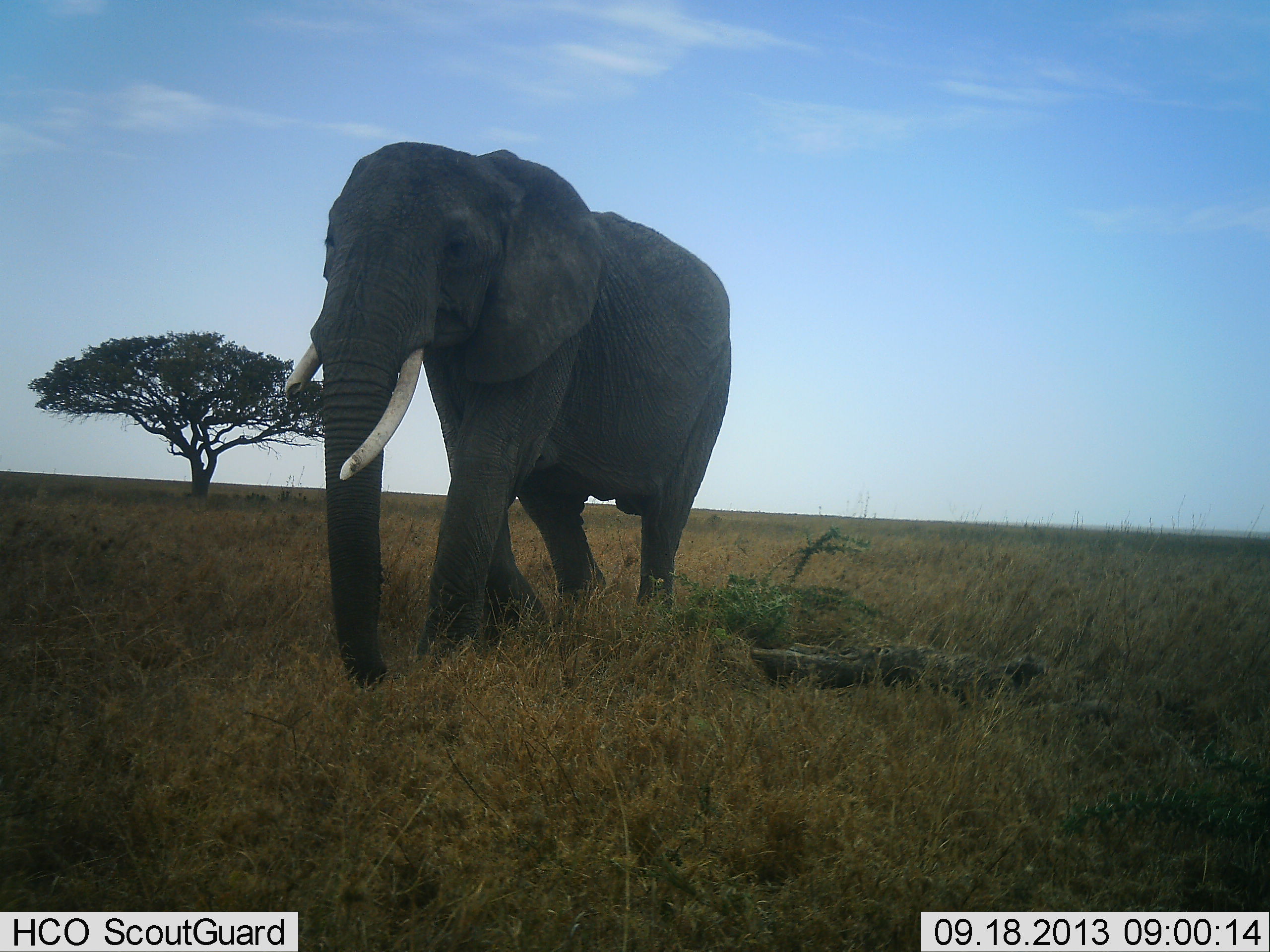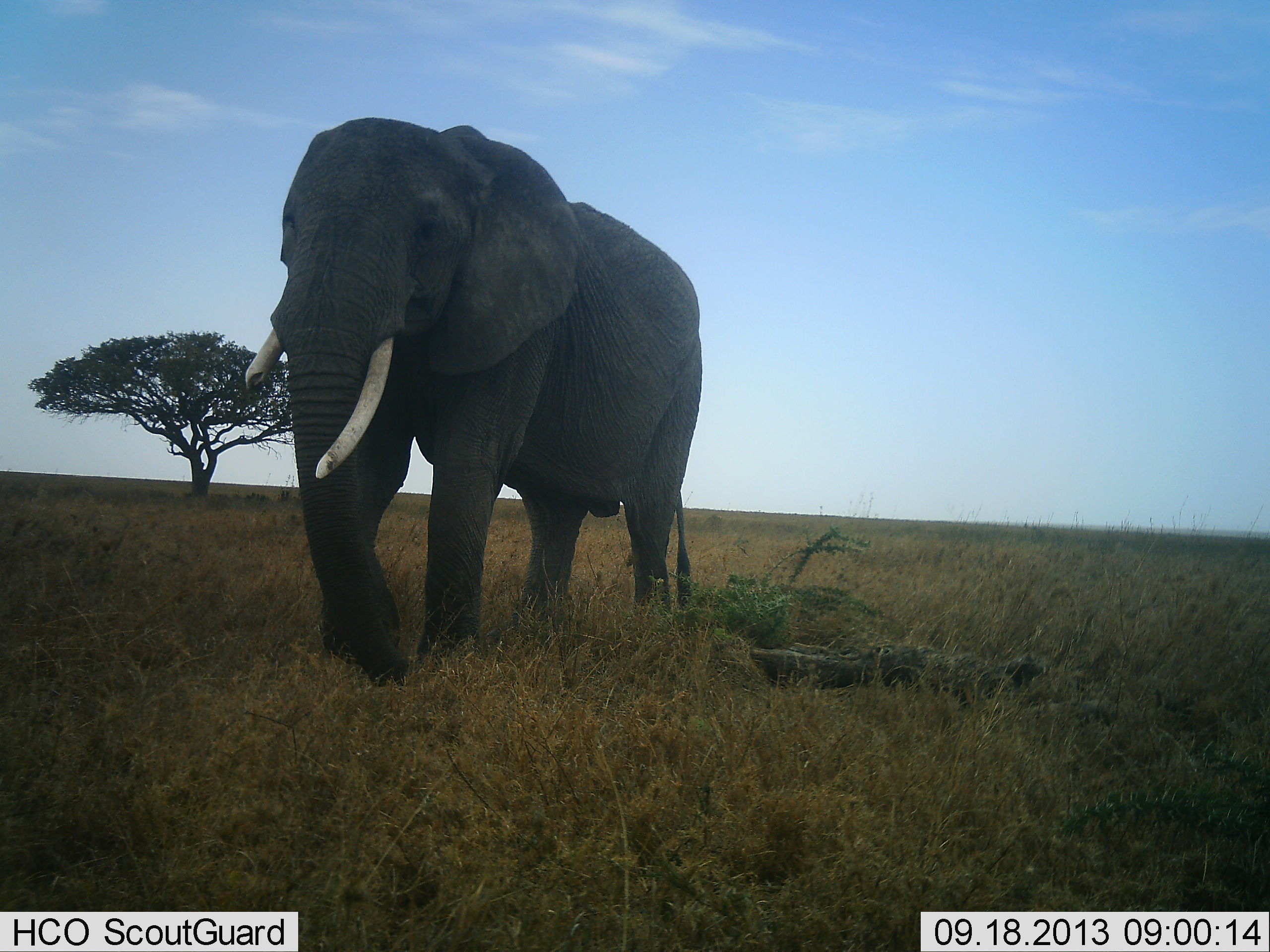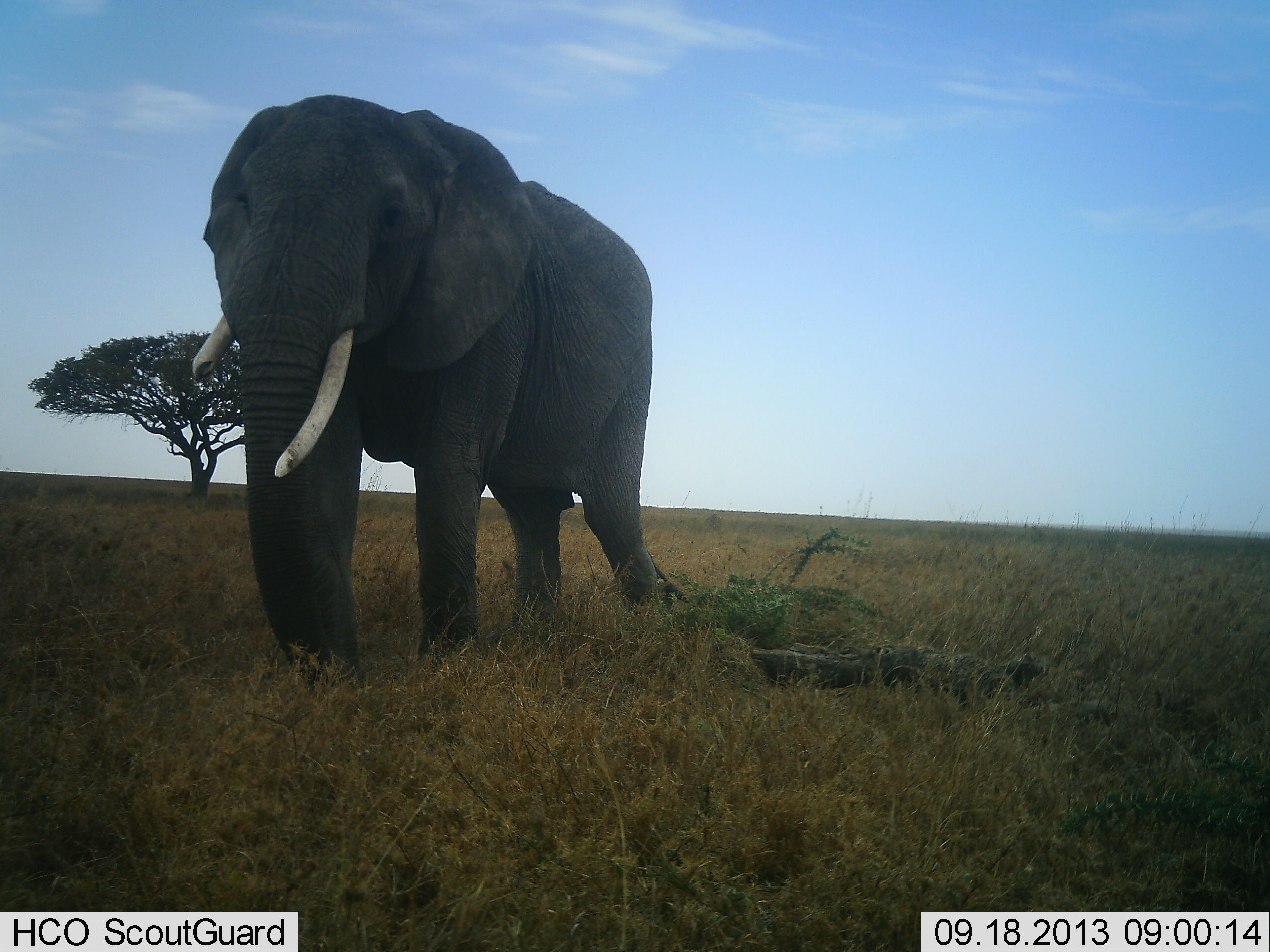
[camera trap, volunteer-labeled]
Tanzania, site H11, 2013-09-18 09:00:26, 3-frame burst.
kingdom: Animalia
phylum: Chordata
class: Mammalia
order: Proboscidea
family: Elephantidae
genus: Loxodonta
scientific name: Loxodonta africana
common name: african bush elephant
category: elephant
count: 1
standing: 20%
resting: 0%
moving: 85%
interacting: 0%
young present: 0%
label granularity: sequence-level